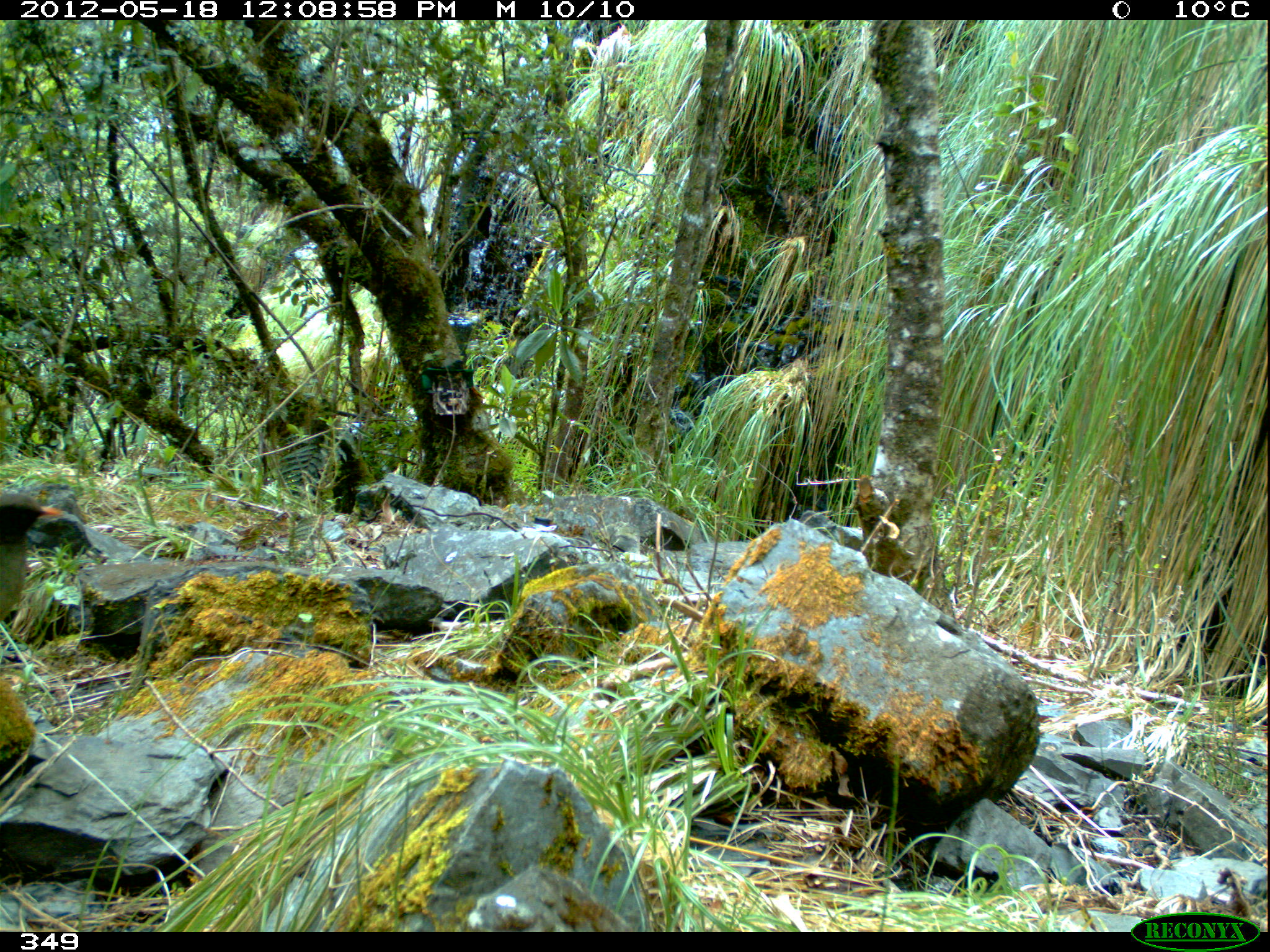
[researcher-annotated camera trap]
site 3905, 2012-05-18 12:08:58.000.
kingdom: Animalia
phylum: Chordata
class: Aves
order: Passeriformes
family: Turdidae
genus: Turdus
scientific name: Turdus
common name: true thrushes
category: turdus sp